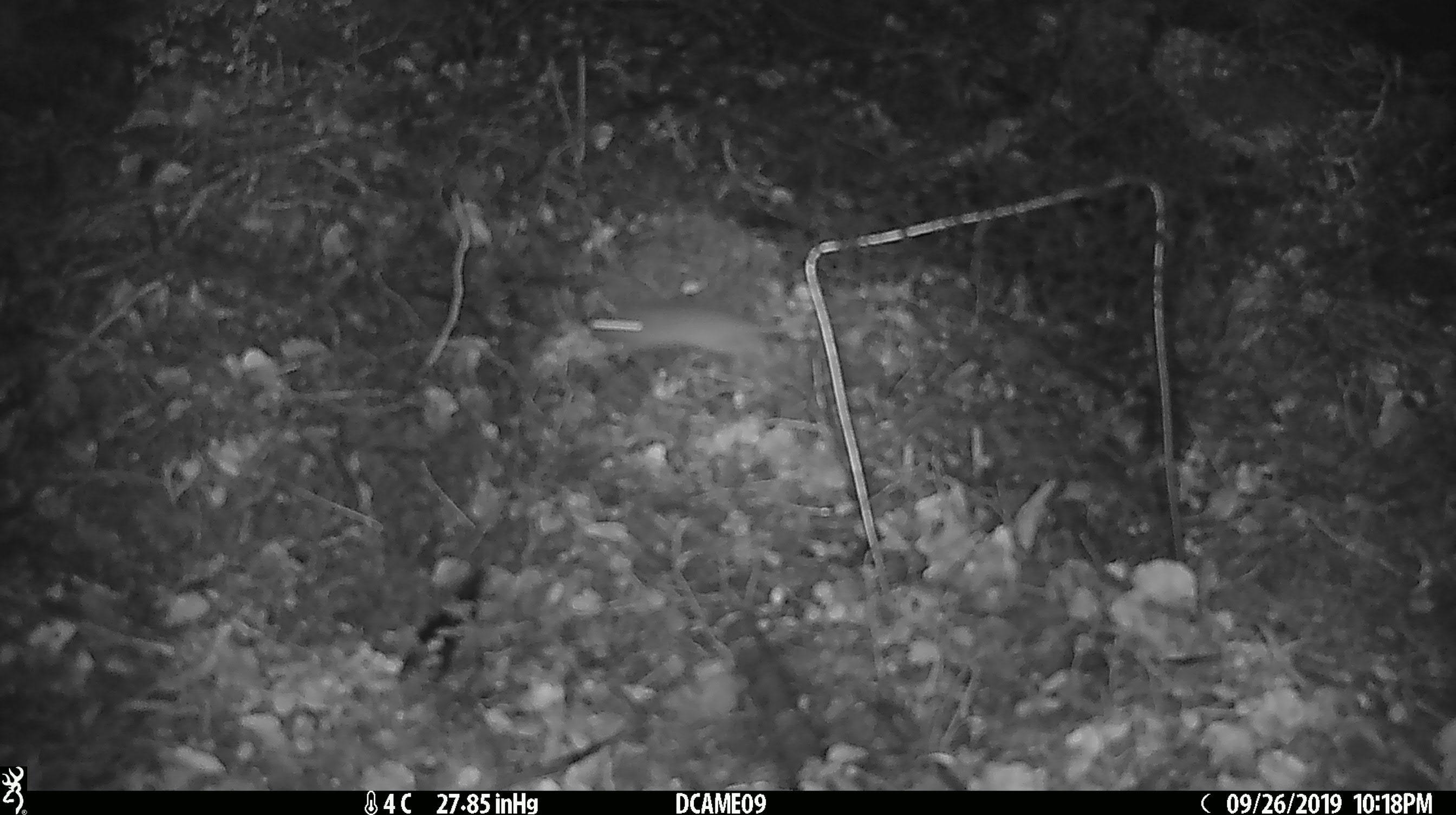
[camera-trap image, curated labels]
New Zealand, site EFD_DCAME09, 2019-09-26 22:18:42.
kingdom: Animalia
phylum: Chordata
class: Mammalia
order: Rodentia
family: Muridae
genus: Mus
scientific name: Mus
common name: mouse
Mouse (Mus).